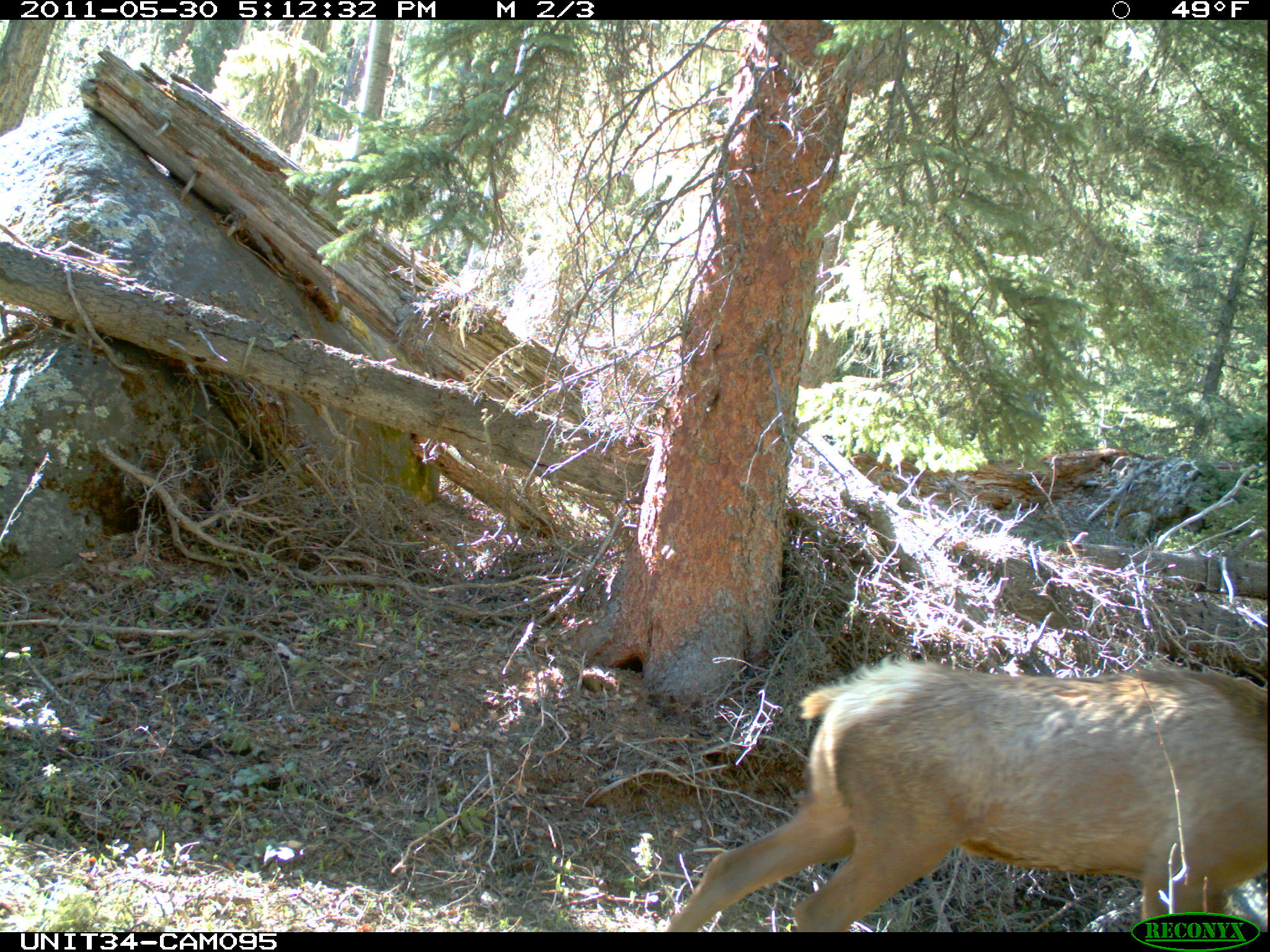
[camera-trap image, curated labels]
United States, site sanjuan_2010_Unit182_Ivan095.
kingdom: Animalia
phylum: Chordata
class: Mammalia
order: Artiodactyla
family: Cervidae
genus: Cervus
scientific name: Cervus elaphus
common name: red deer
Cervus elaphus (red deer).